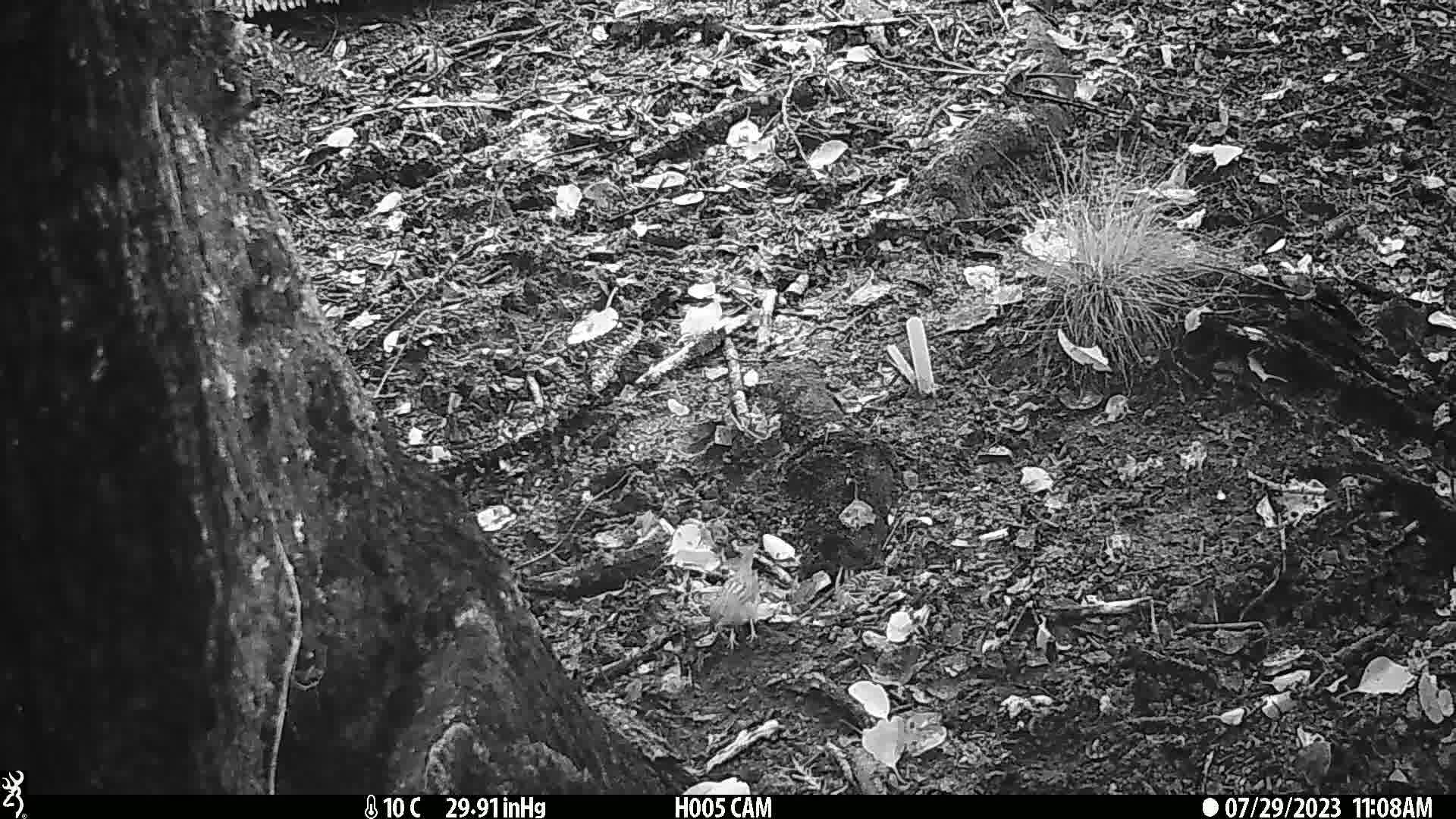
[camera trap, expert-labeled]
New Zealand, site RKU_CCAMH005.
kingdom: Animalia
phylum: Chordata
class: Aves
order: Passeriformes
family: Prunellidae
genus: Prunella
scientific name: Prunella modularis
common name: dunnock